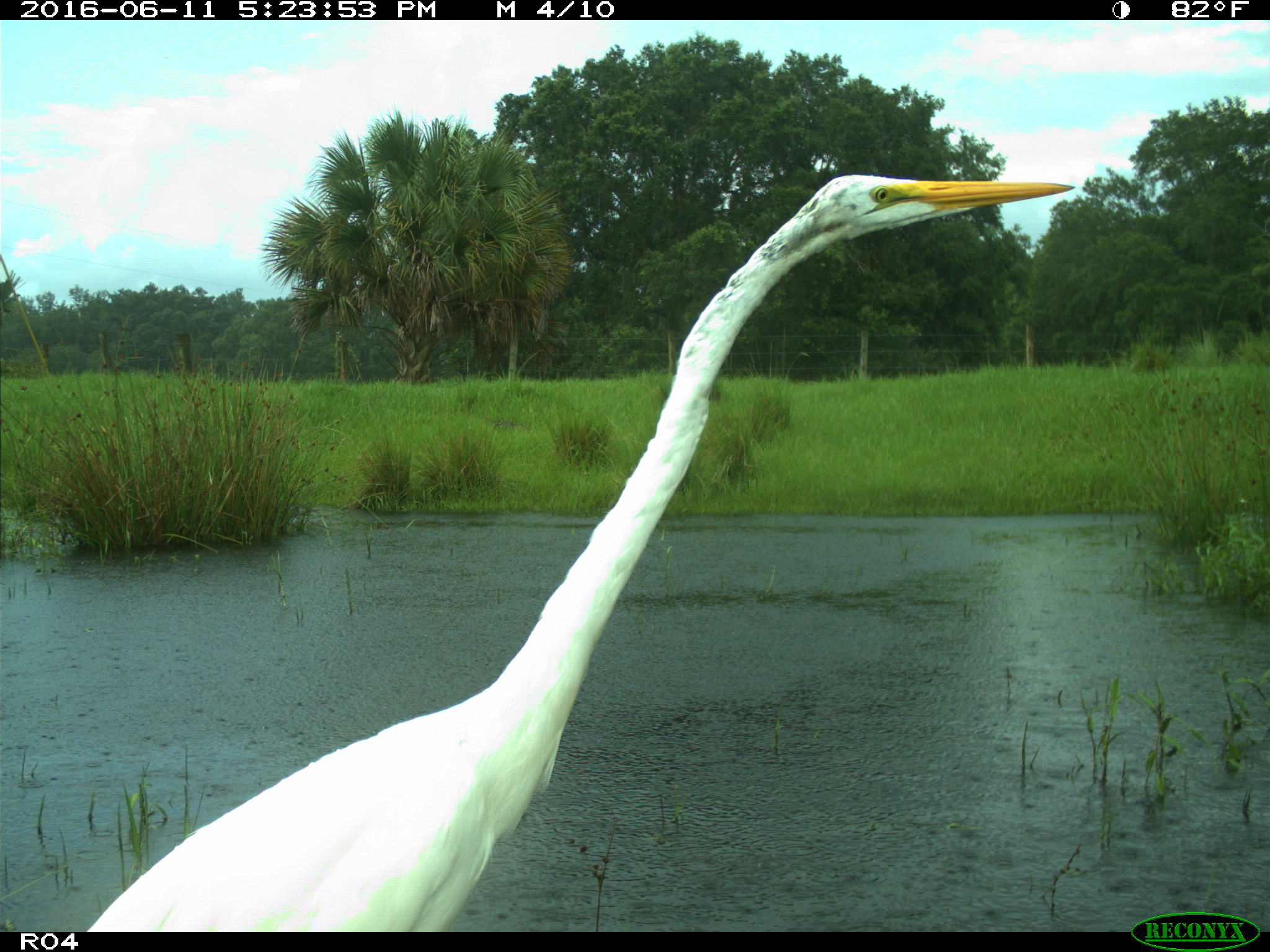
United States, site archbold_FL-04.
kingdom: Animalia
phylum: Chordata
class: Aves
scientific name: Aves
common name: birds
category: unidentified bird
Unidentified bird (birds) (Aves).